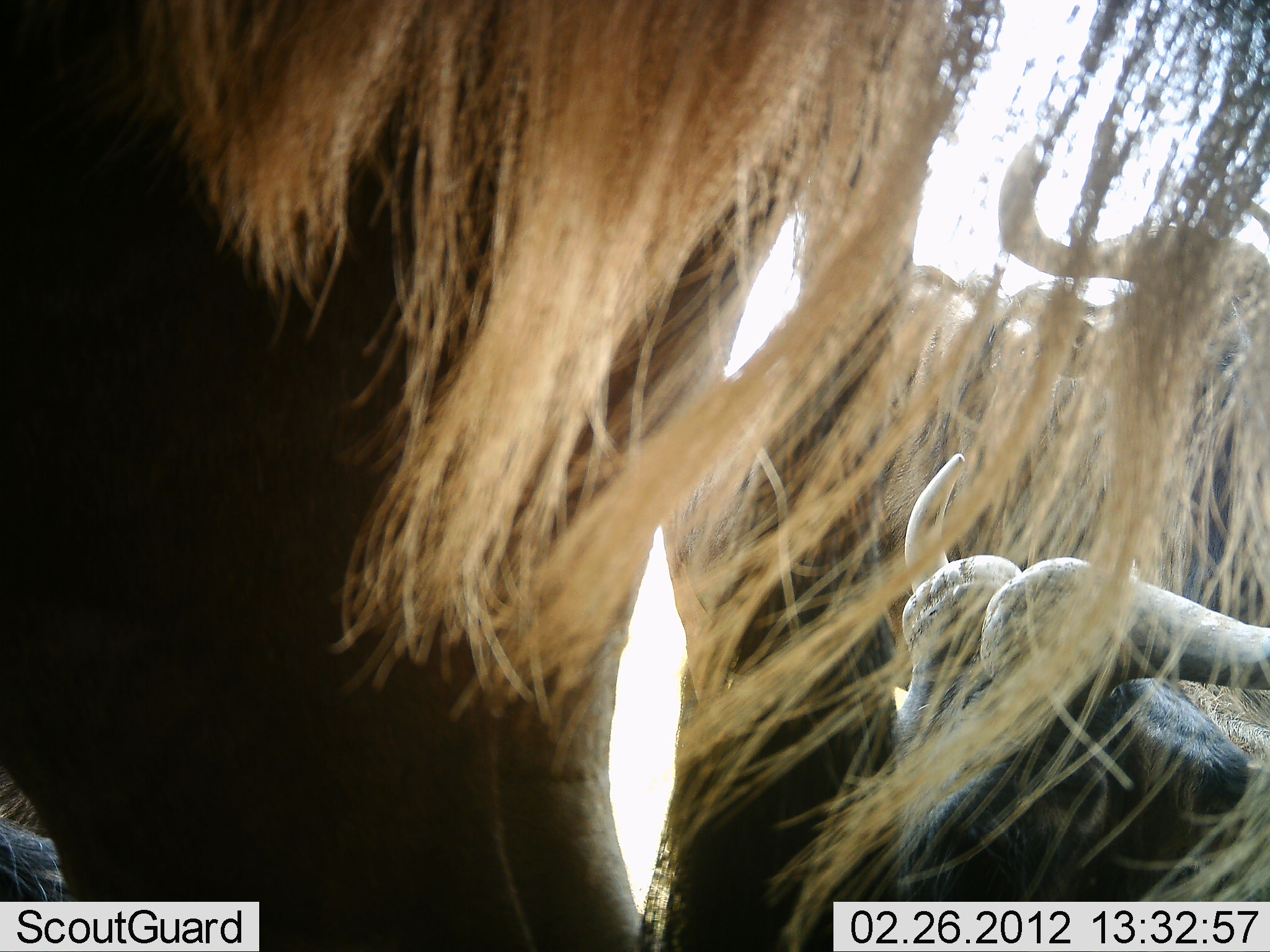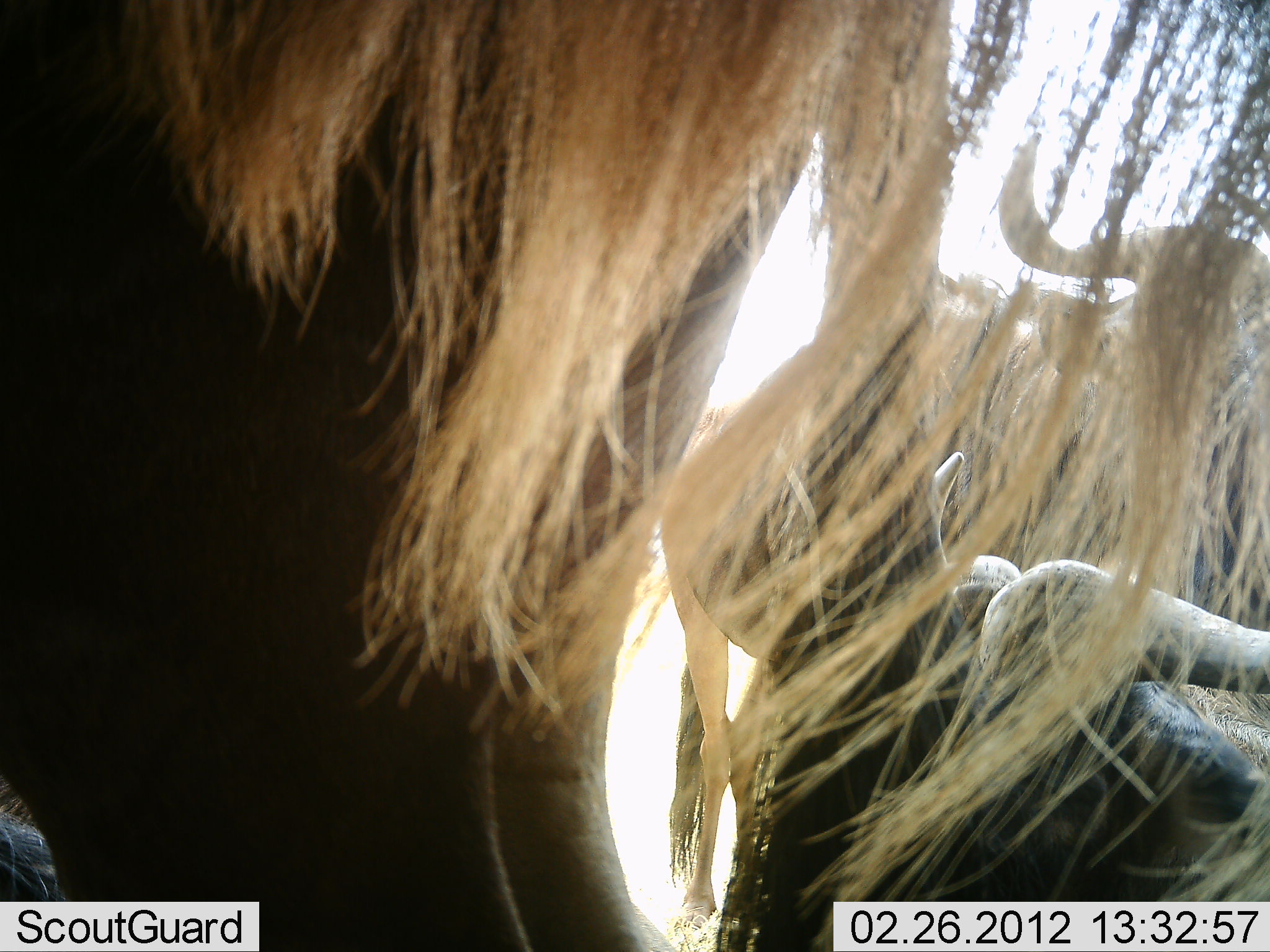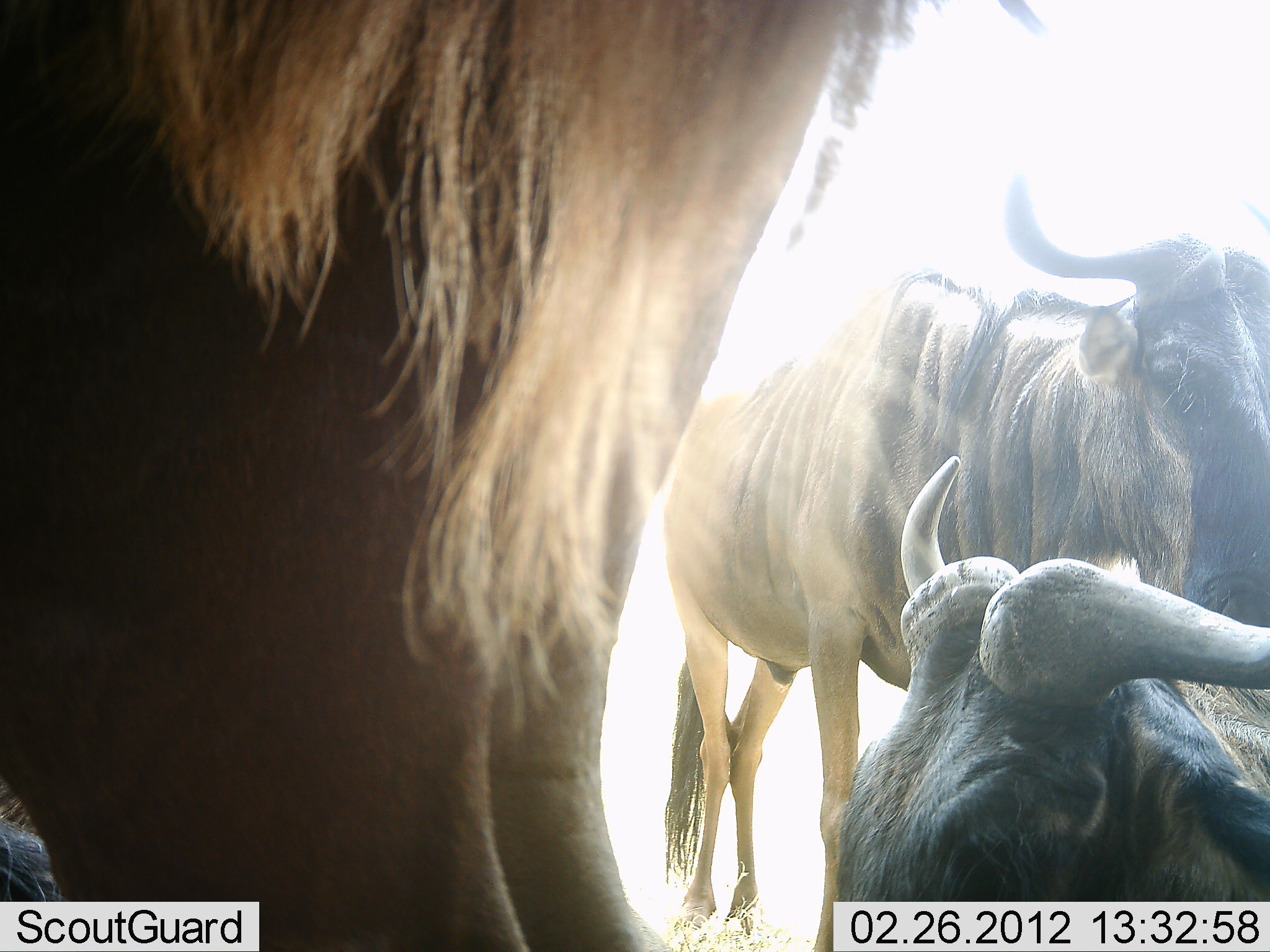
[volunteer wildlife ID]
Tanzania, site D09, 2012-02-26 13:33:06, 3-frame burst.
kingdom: Animalia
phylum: Chordata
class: Mammalia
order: Artiodactyla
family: Bovidae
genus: Connochaetes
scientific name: Connochaetes taurinus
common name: blue wildebeest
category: wildebeest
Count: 3.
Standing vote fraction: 89%.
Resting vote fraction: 48%.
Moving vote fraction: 7%.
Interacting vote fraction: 0%.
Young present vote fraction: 0%.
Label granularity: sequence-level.